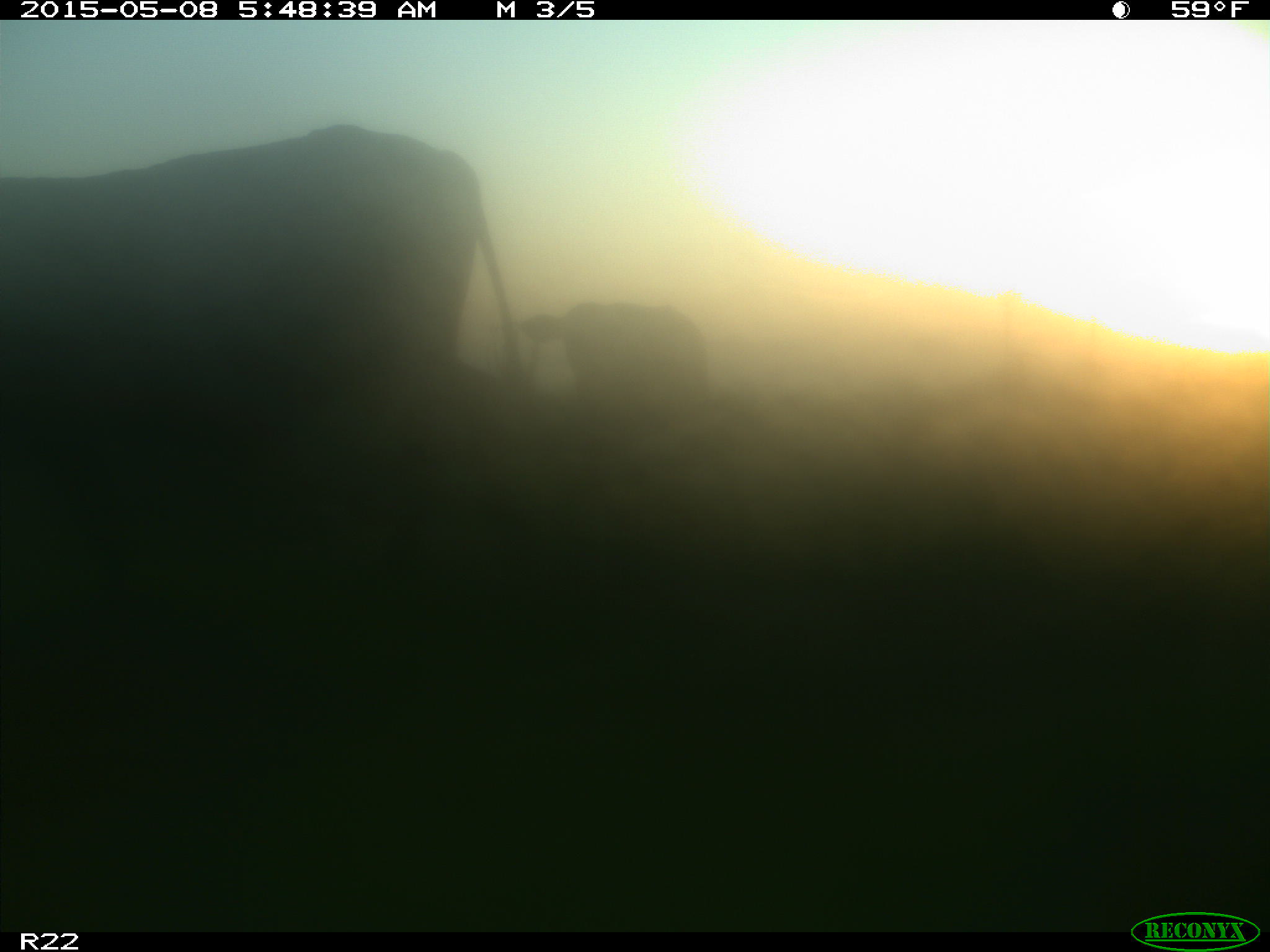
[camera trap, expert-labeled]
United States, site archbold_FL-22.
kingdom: Animalia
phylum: Chordata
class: Mammalia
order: Artiodactyla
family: Bovidae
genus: Bos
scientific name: Bos taurus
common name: domestic cow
Bos taurus (domestic cow).